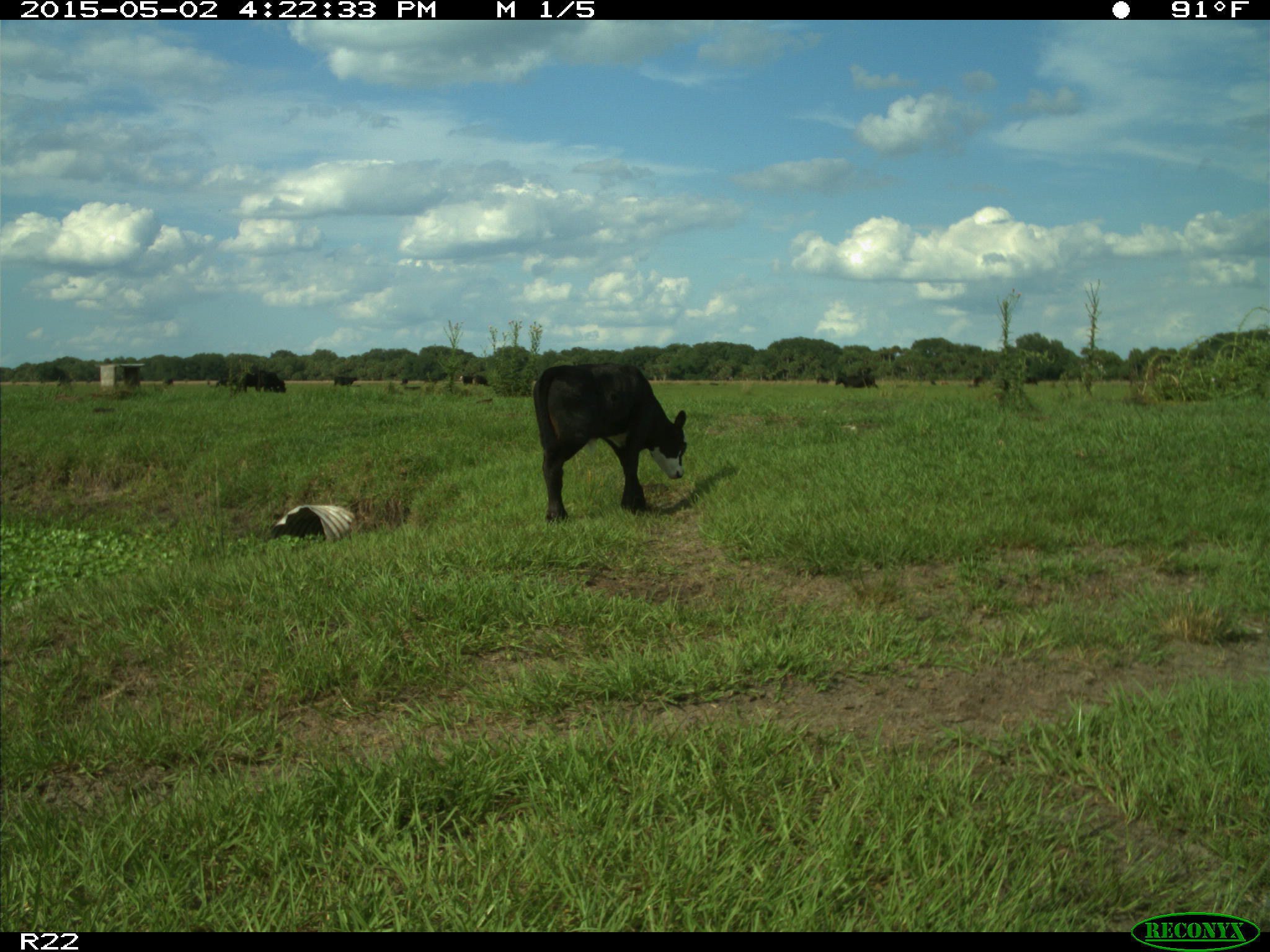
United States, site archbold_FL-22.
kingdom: Animalia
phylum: Chordata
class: Mammalia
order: Artiodactyla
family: Bovidae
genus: Bos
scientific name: Bos taurus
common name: domestic cow